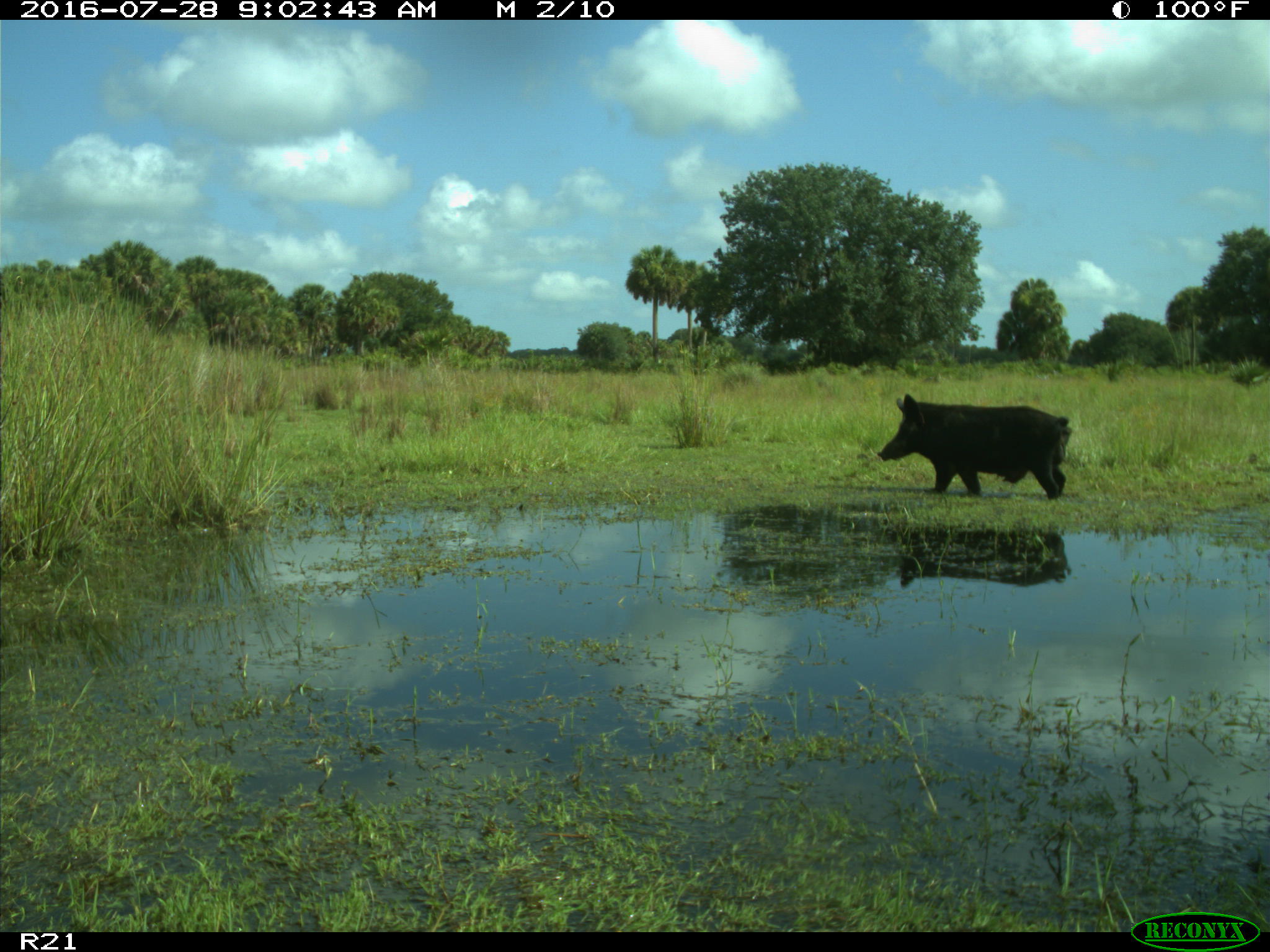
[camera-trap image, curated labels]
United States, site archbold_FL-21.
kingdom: Animalia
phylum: Chordata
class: Mammalia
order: Artiodactyla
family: Suidae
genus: Sus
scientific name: Sus scrofa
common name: wild boar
Sus scrofa (wild boar).